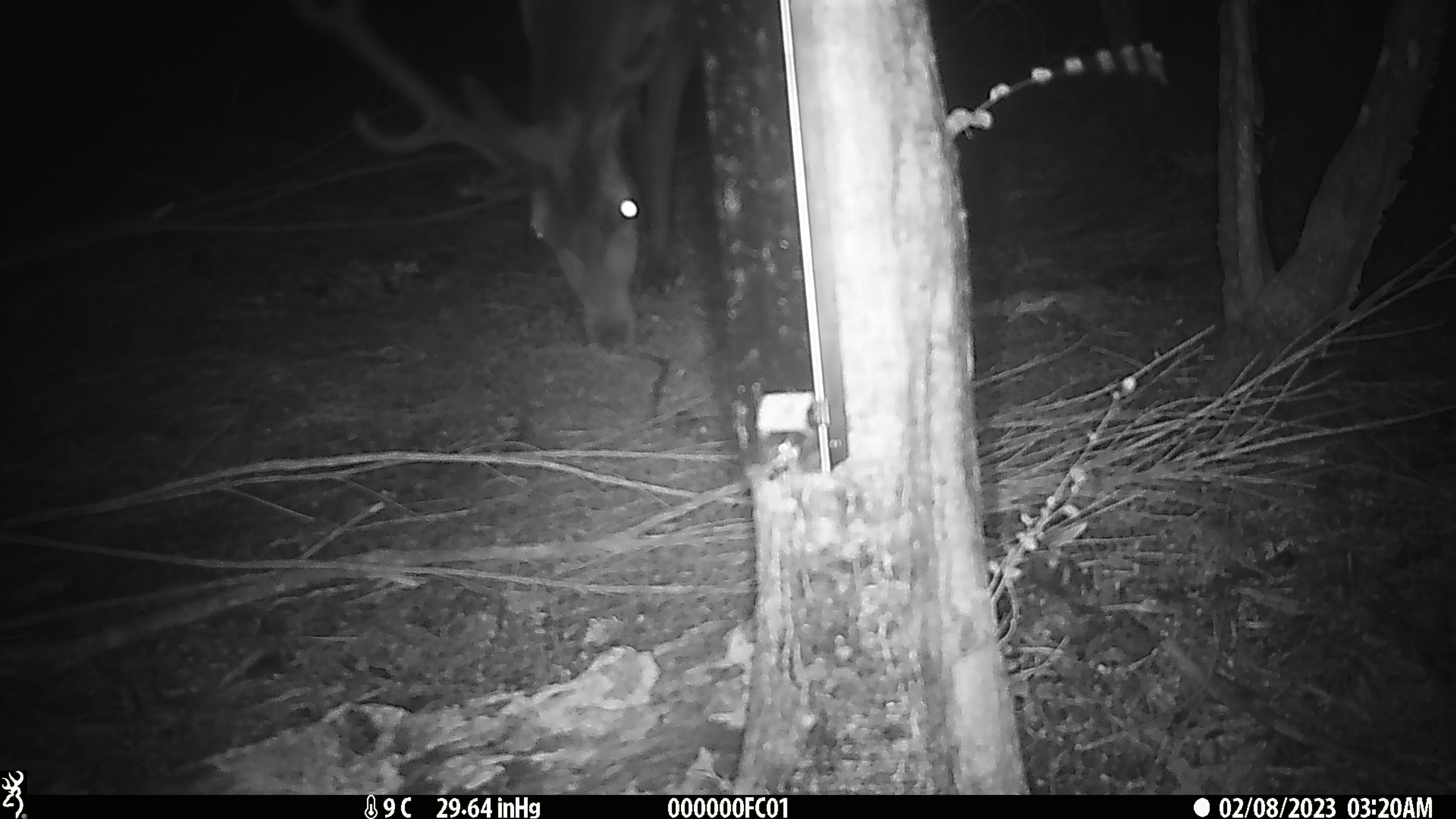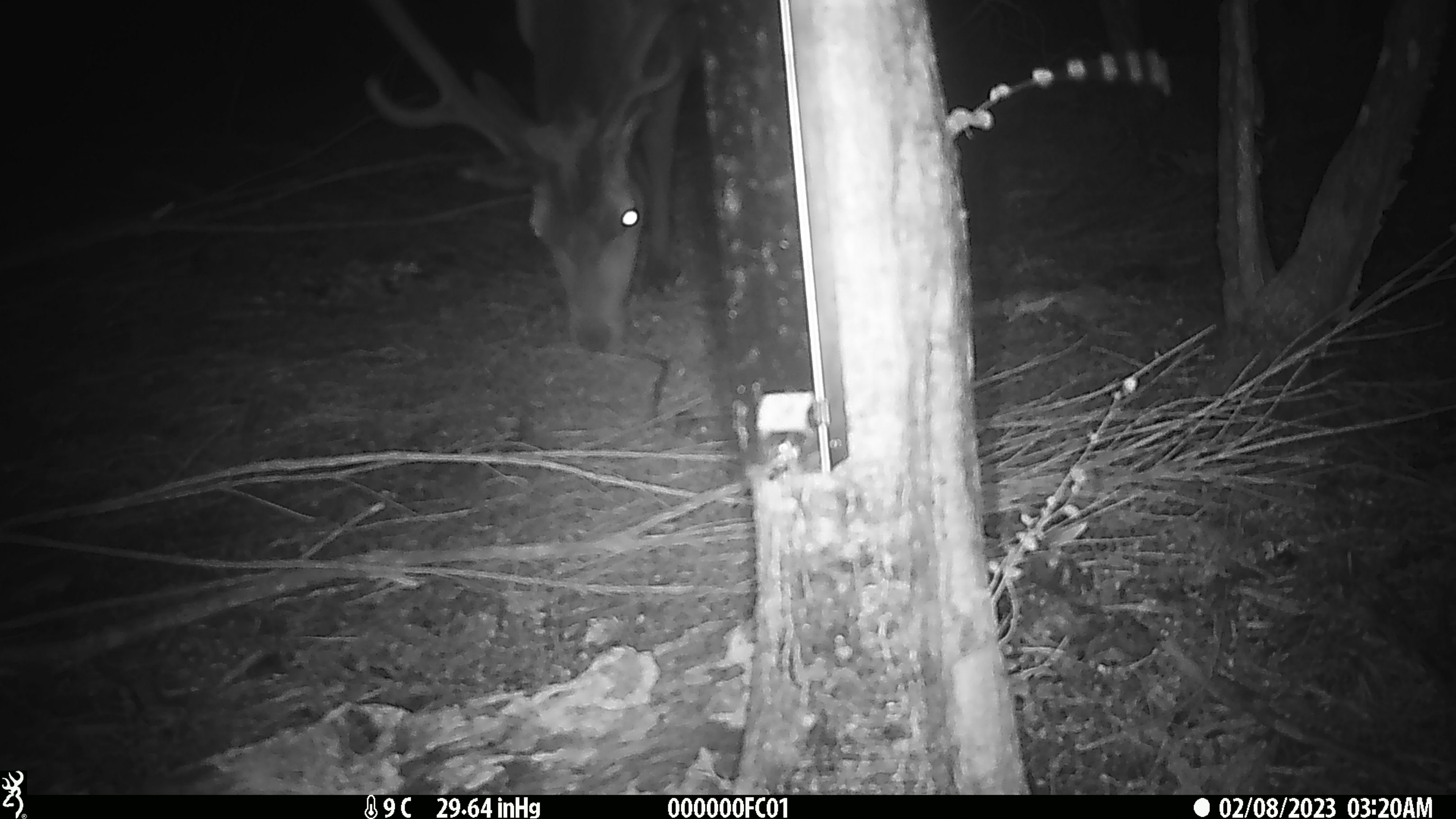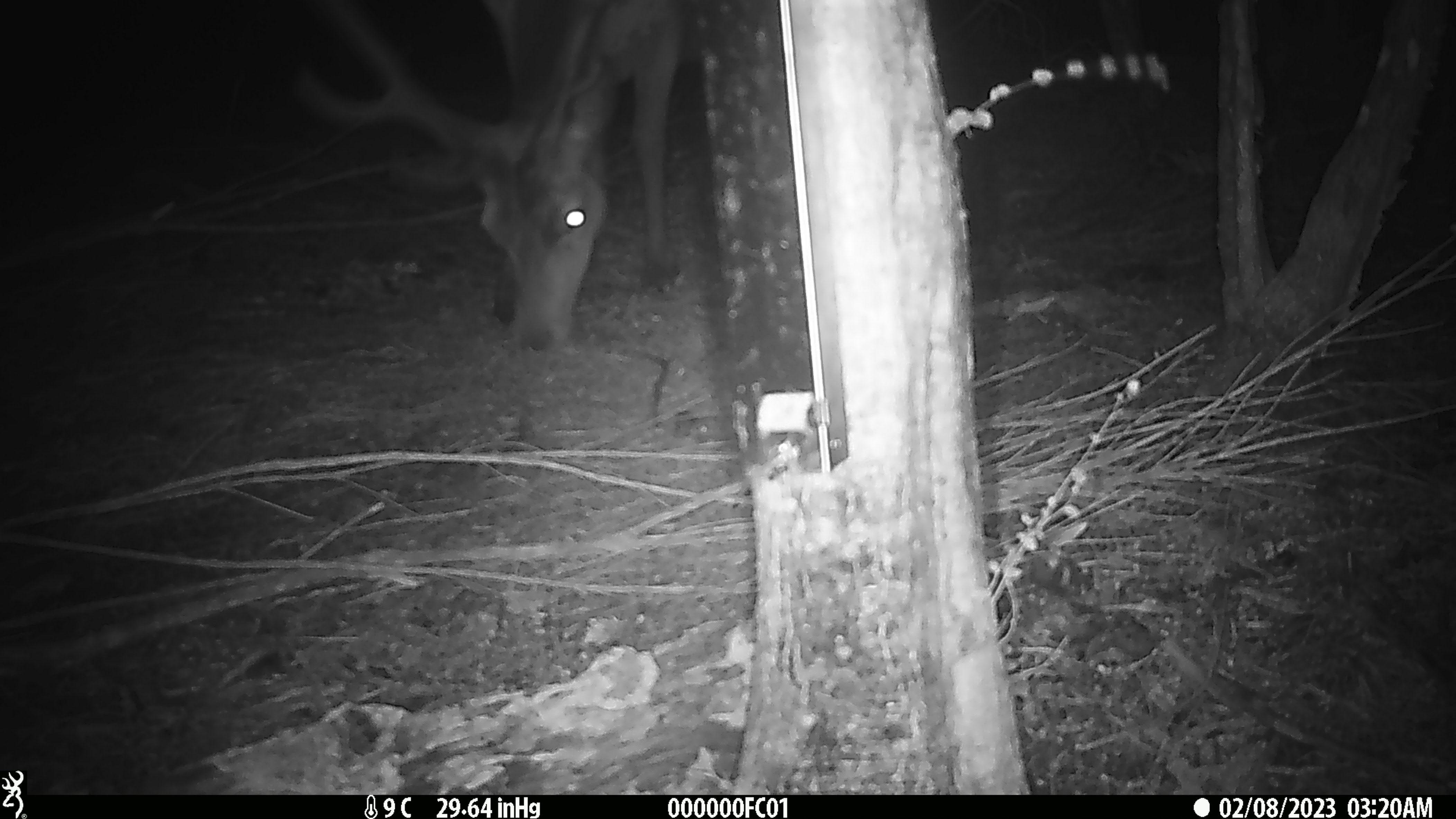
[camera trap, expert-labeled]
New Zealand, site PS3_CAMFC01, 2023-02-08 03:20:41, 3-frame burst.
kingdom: Animalia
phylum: Chordata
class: Mammalia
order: Artiodactyla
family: Cervidae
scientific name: Cervidae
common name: deer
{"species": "deer (Cervidae)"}